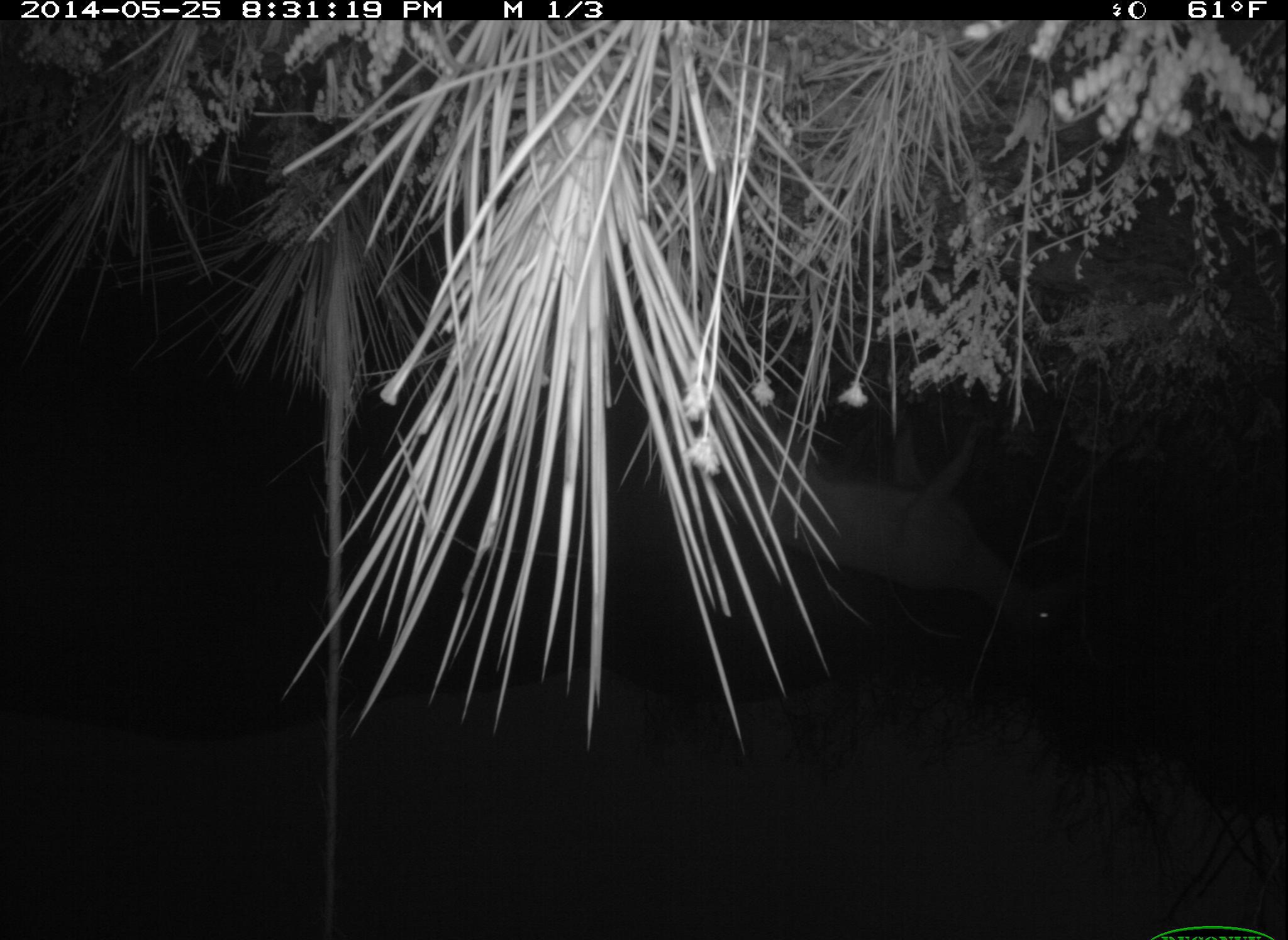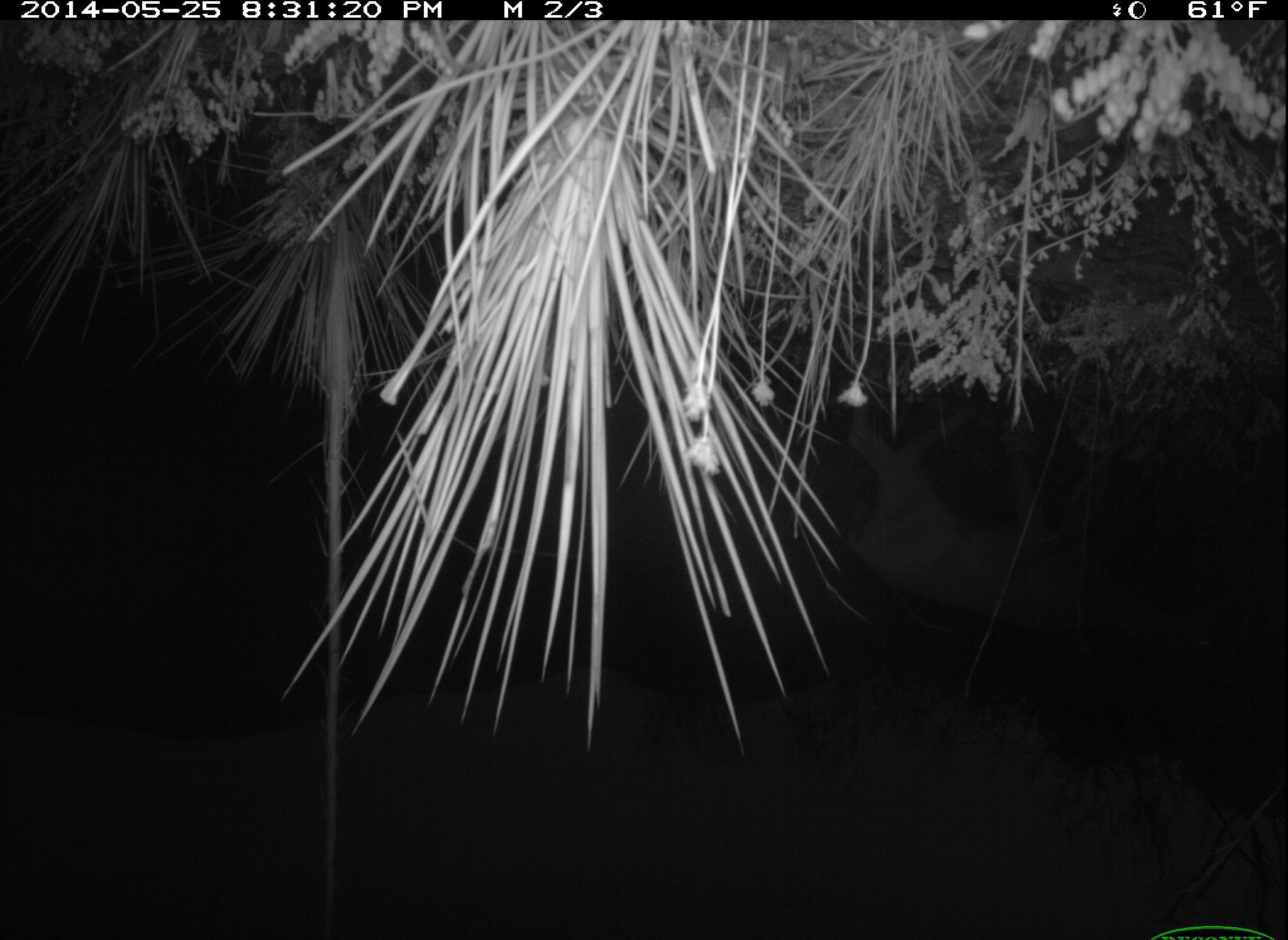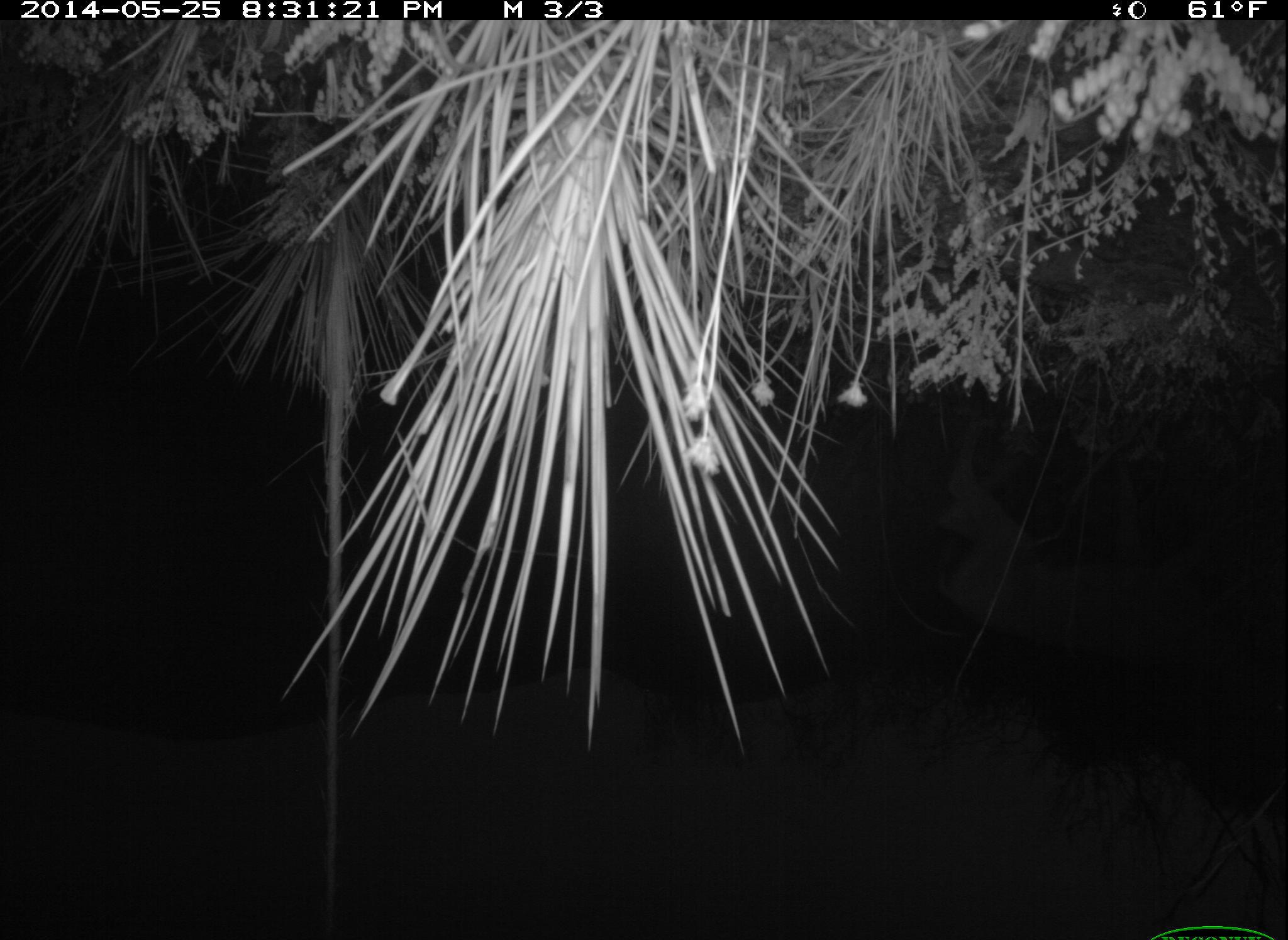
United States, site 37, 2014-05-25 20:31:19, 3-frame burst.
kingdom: Animalia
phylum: Chordata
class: Mammalia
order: Artiodactyla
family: Cervidae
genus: Odocoileus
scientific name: Odocoileus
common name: deer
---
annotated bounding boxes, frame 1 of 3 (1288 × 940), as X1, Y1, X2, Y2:
deer: 703, 326, 1086, 634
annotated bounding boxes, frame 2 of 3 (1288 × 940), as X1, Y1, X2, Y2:
deer: 843, 412, 1082, 621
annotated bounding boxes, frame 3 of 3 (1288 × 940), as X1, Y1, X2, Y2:
deer: 958, 417, 1288, 706